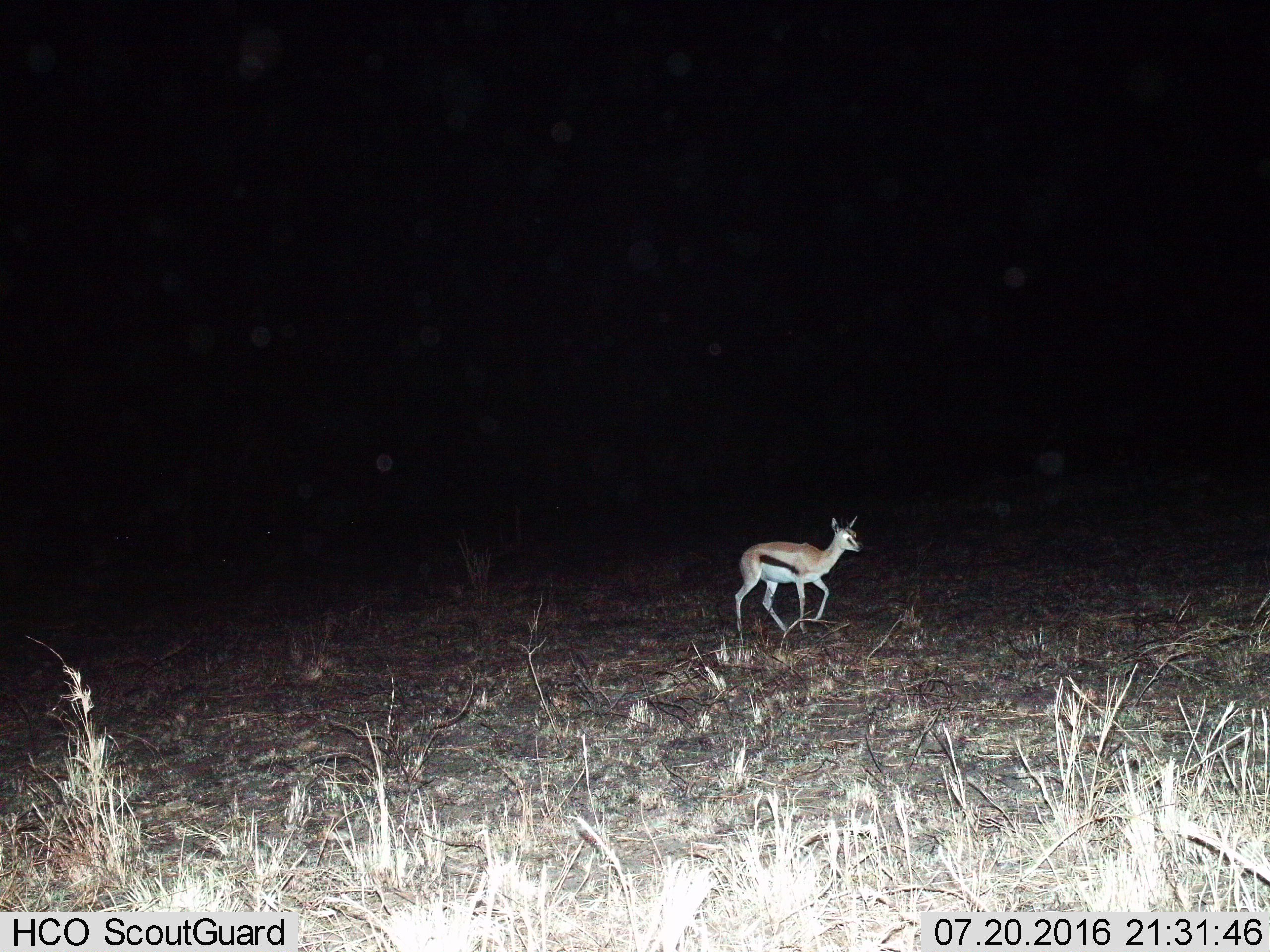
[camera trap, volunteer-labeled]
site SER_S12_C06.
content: unidentified animal